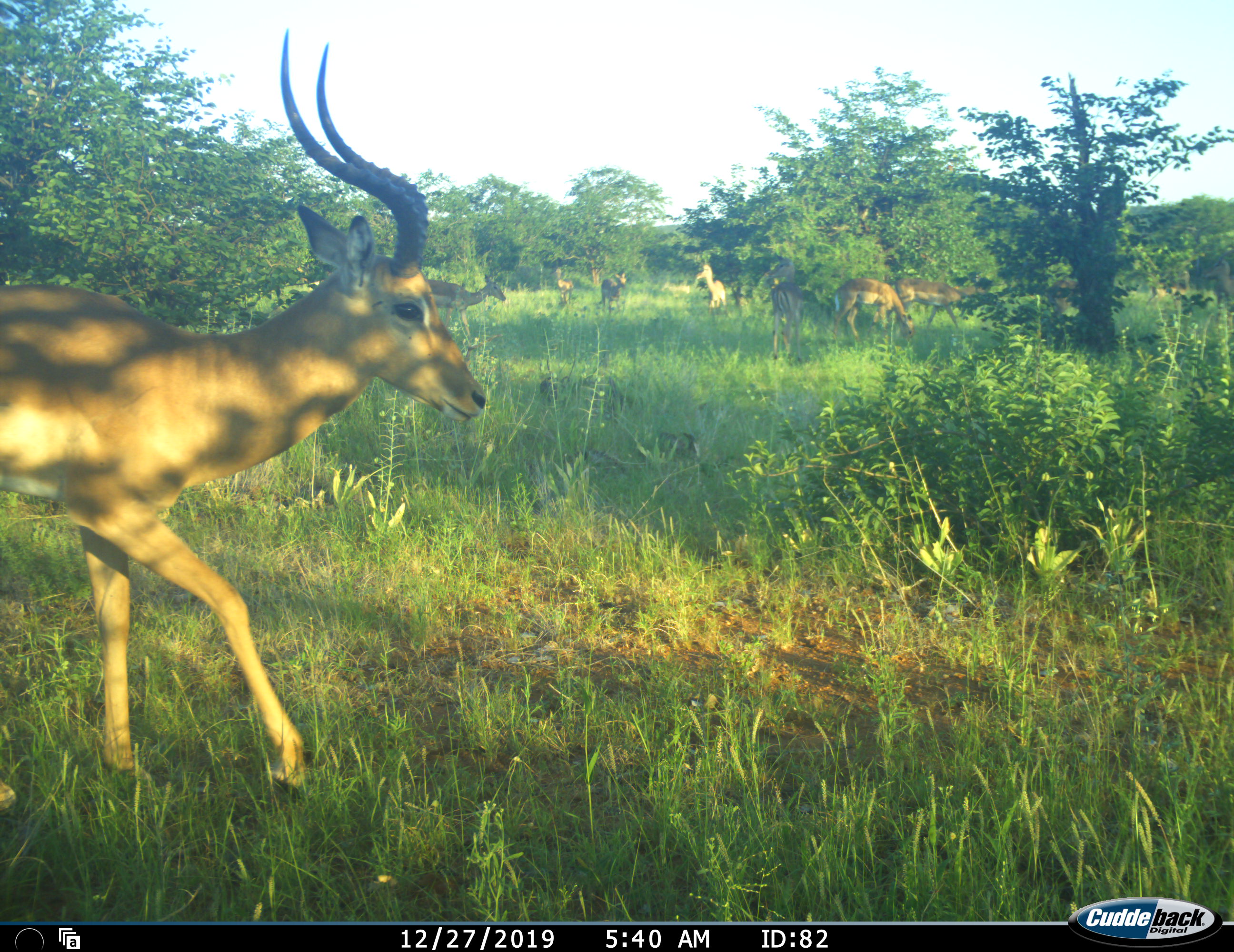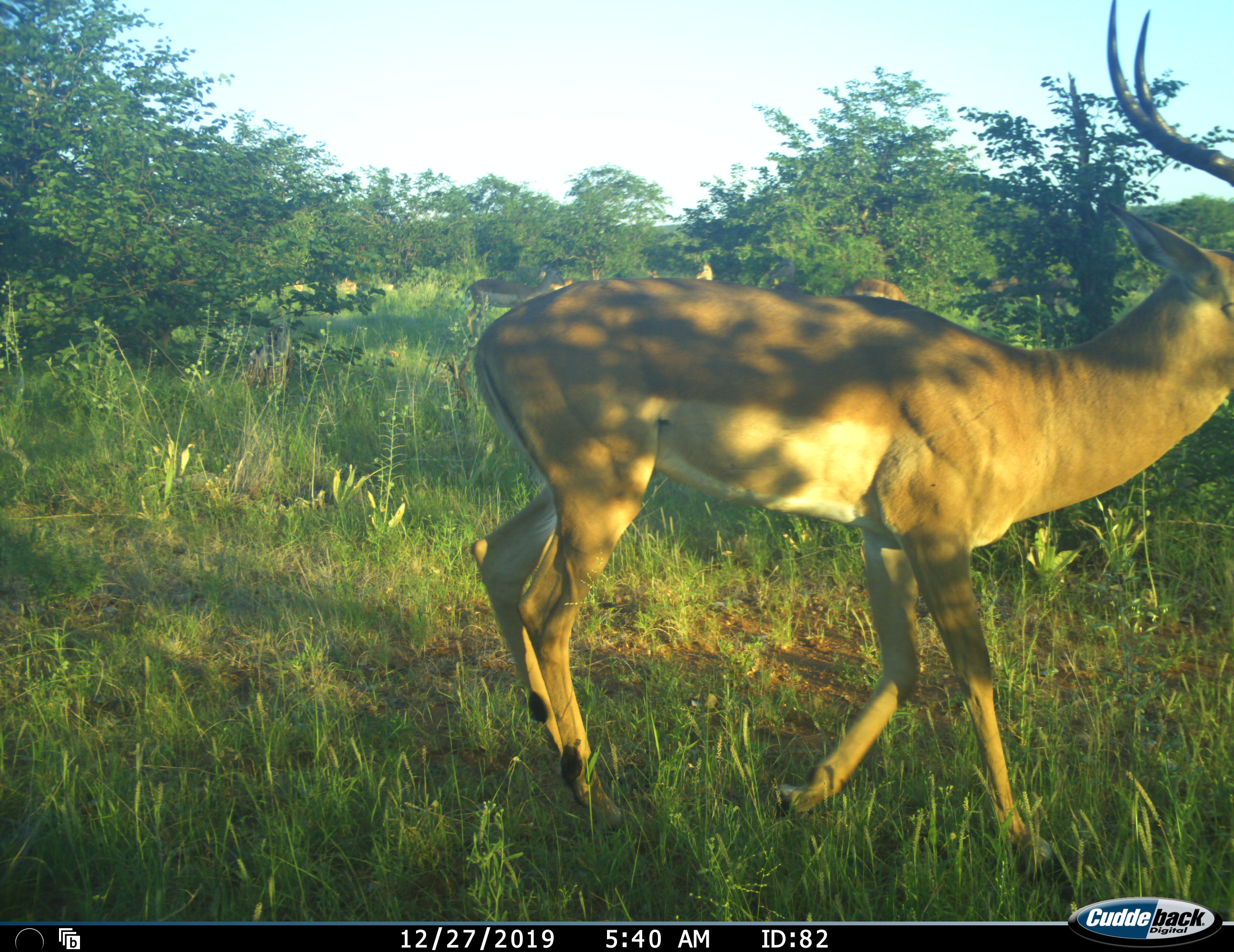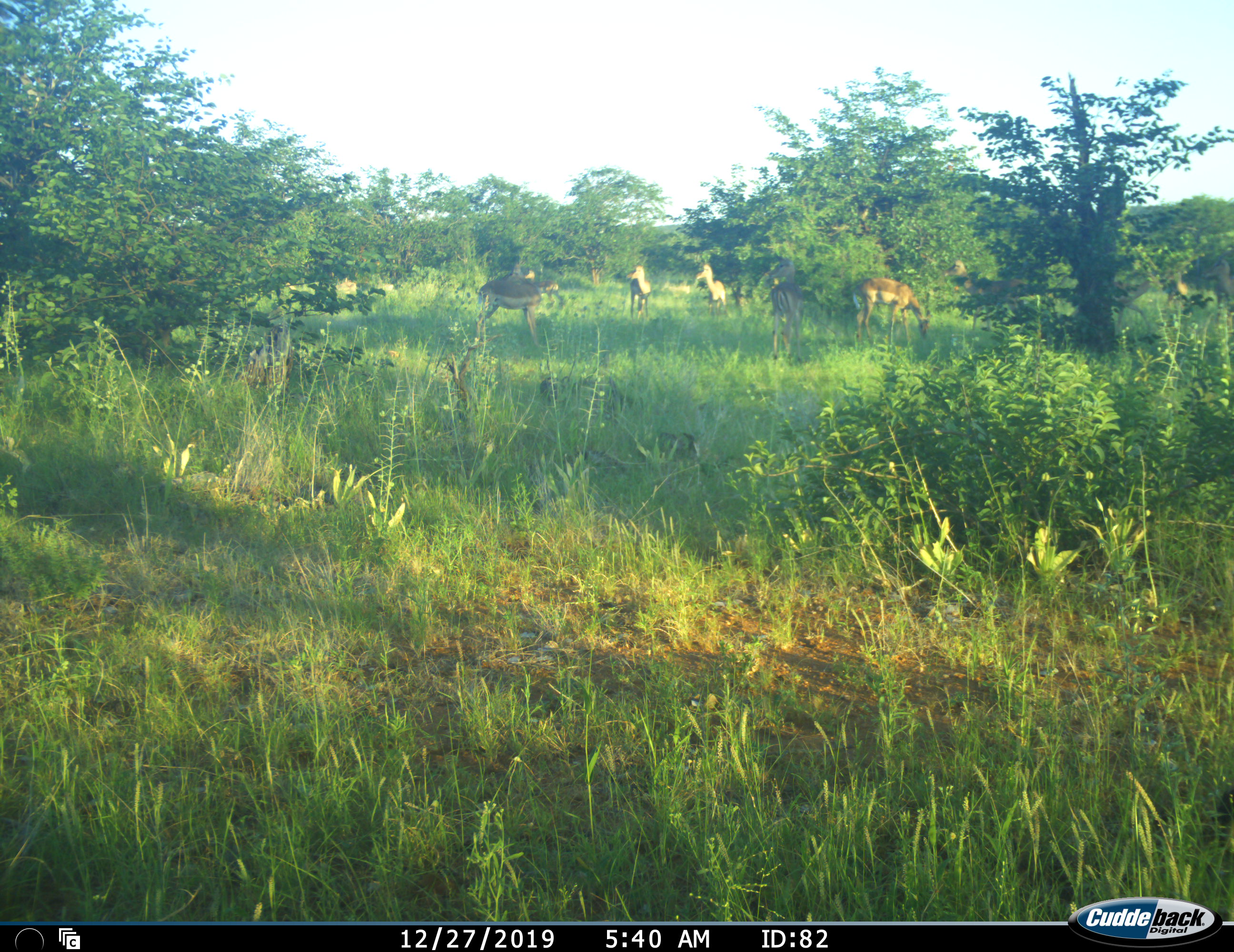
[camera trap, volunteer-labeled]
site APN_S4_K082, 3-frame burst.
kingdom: Animalia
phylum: Chordata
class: Mammalia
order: Artiodactyla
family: Bovidae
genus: Aepyceros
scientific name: Aepyceros melampus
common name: impala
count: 10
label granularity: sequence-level